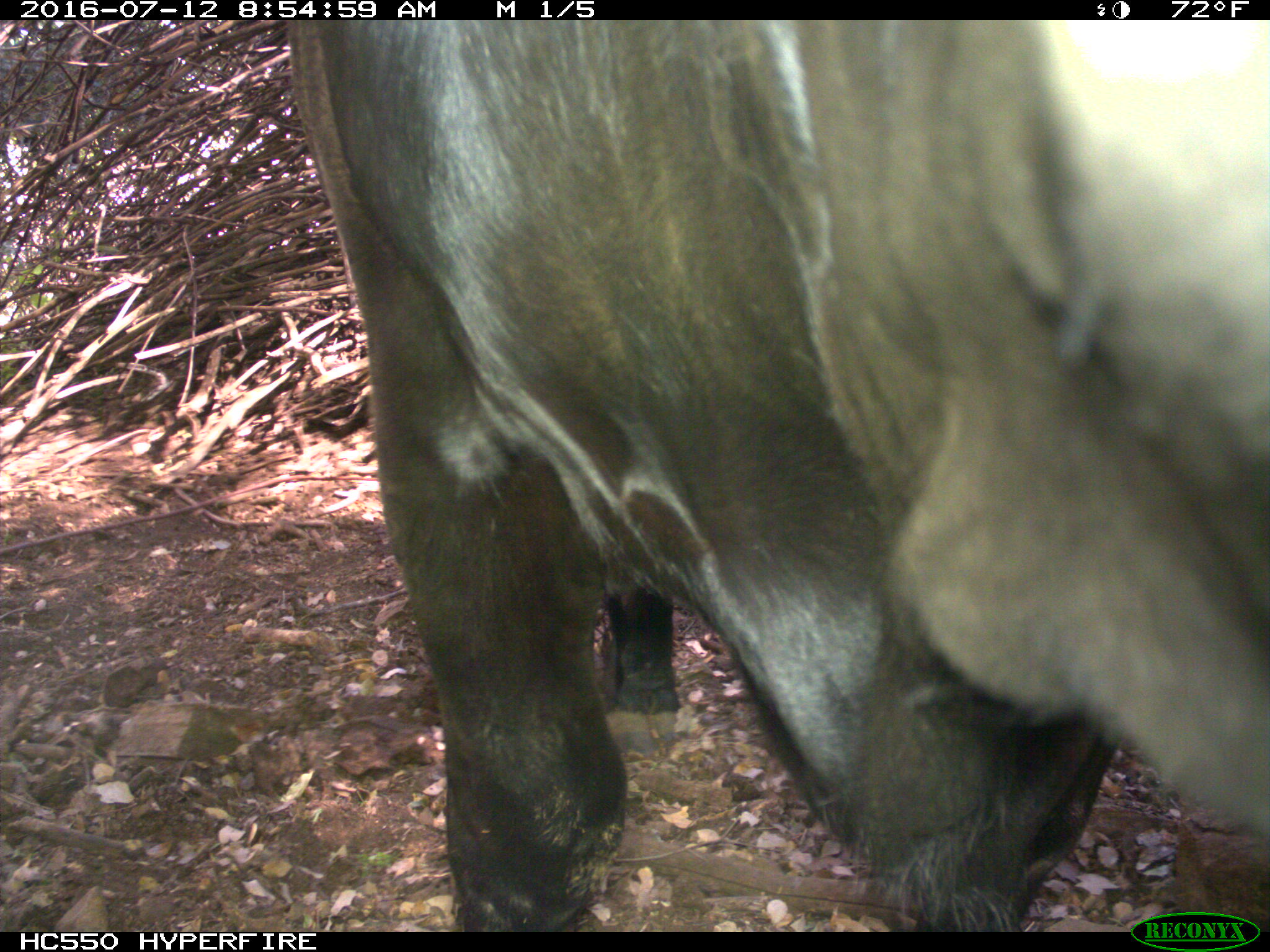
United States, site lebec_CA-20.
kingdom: Animalia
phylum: Chordata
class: Mammalia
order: Artiodactyla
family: Bovidae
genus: Bos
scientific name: Bos taurus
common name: domestic cow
Bos taurus (domestic cow).